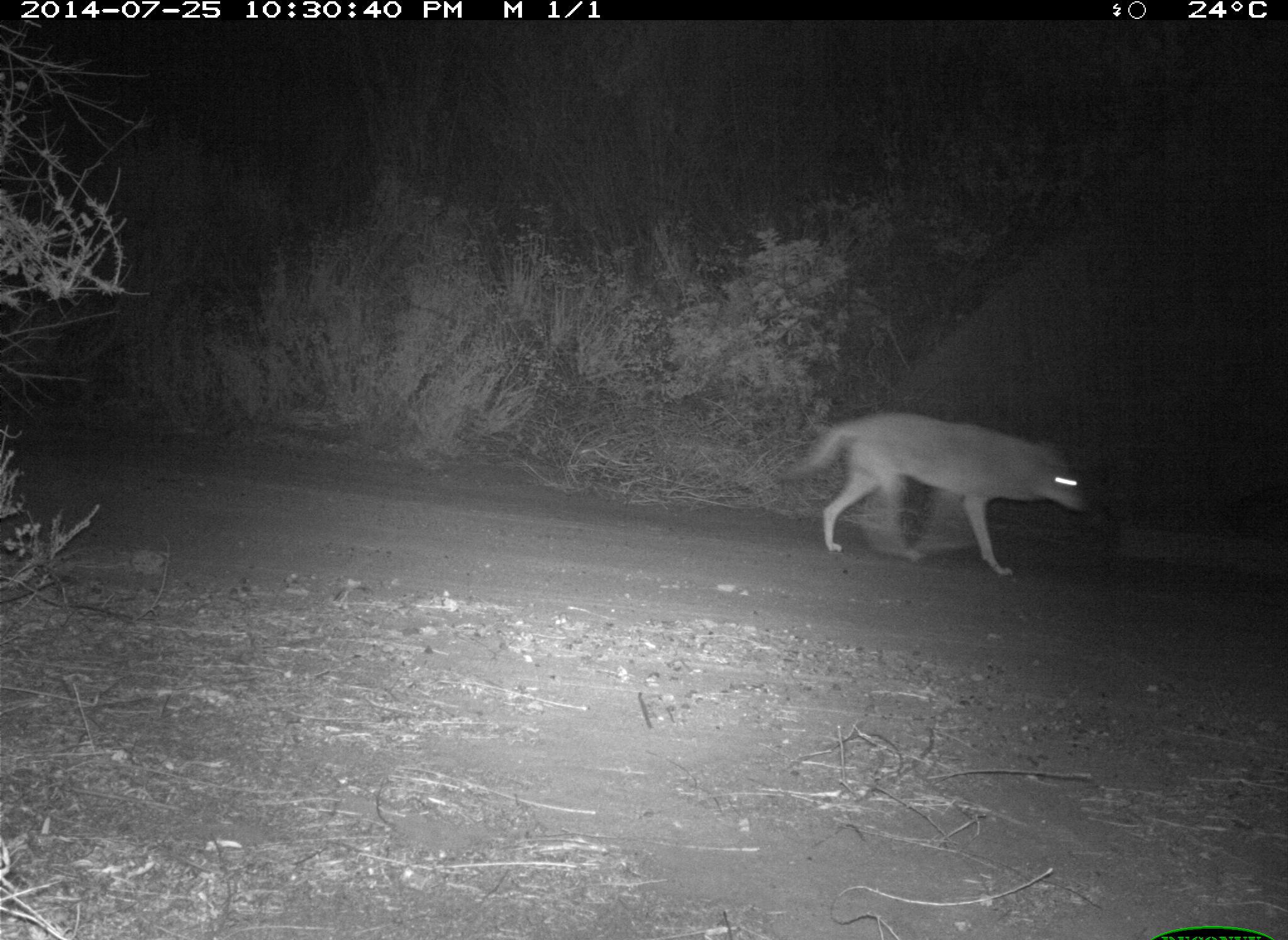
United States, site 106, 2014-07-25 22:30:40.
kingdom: Animalia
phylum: Chordata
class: Mammalia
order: Carnivora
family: Canidae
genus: Canis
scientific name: Canis latrans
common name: coyote